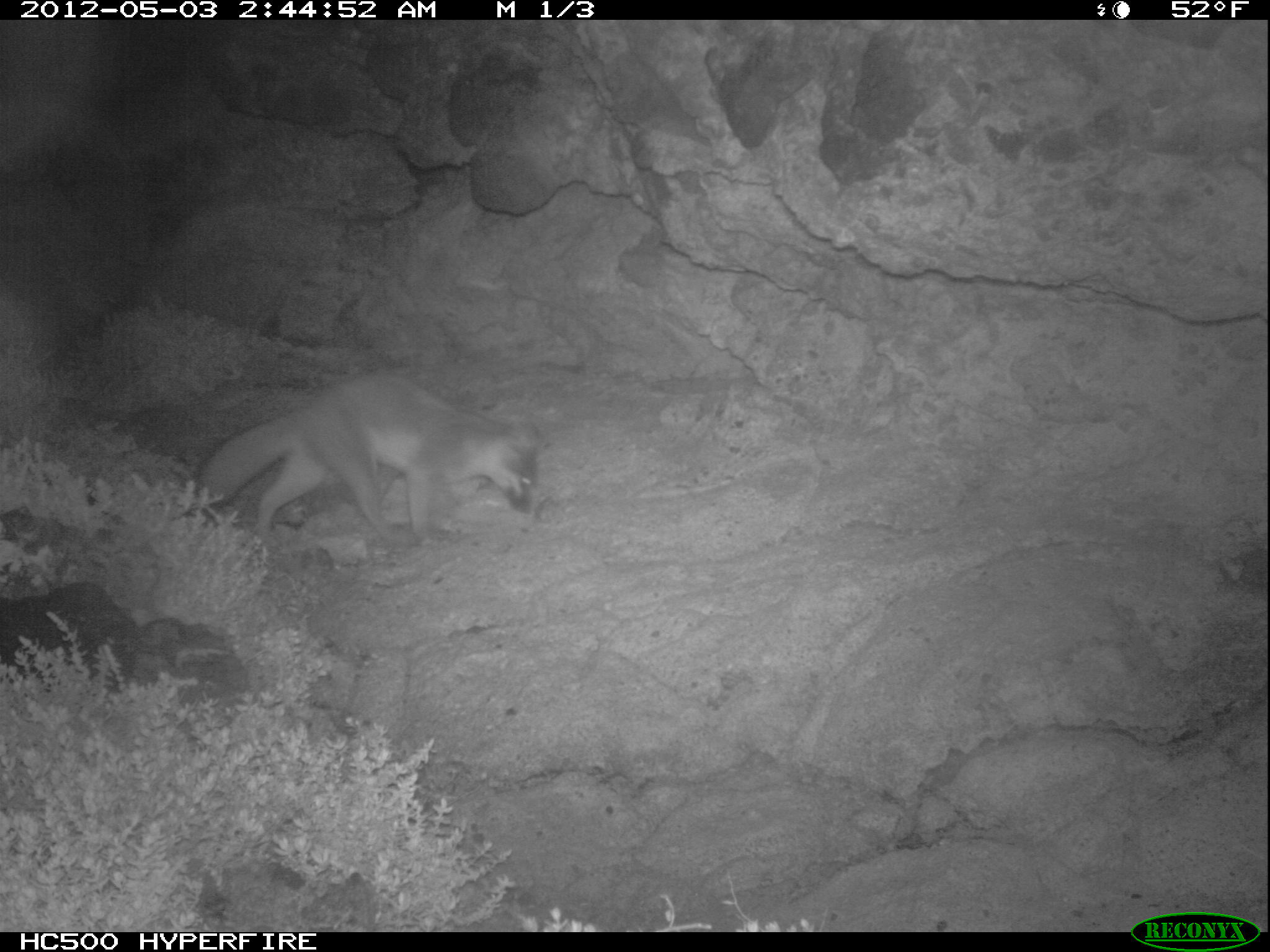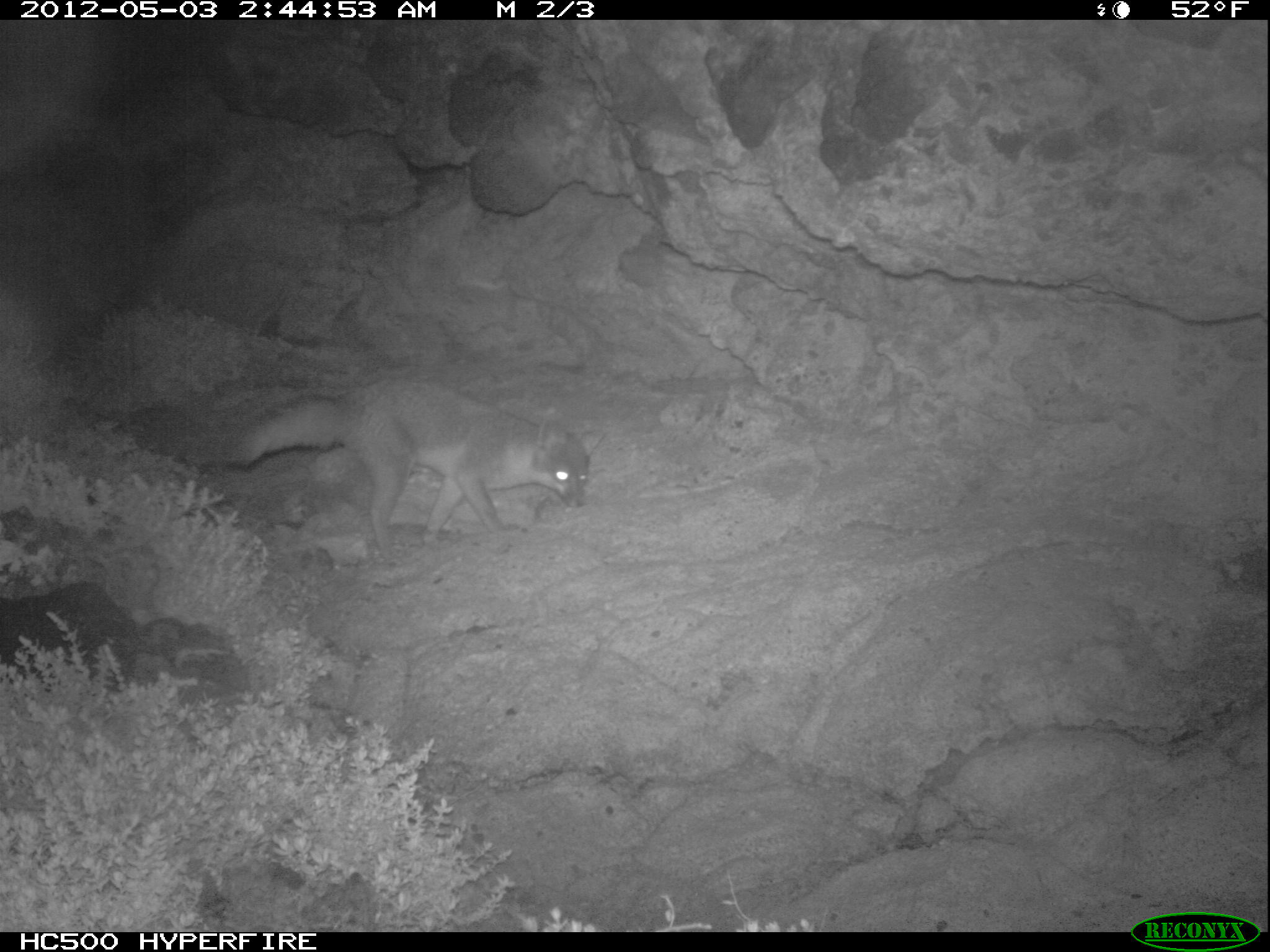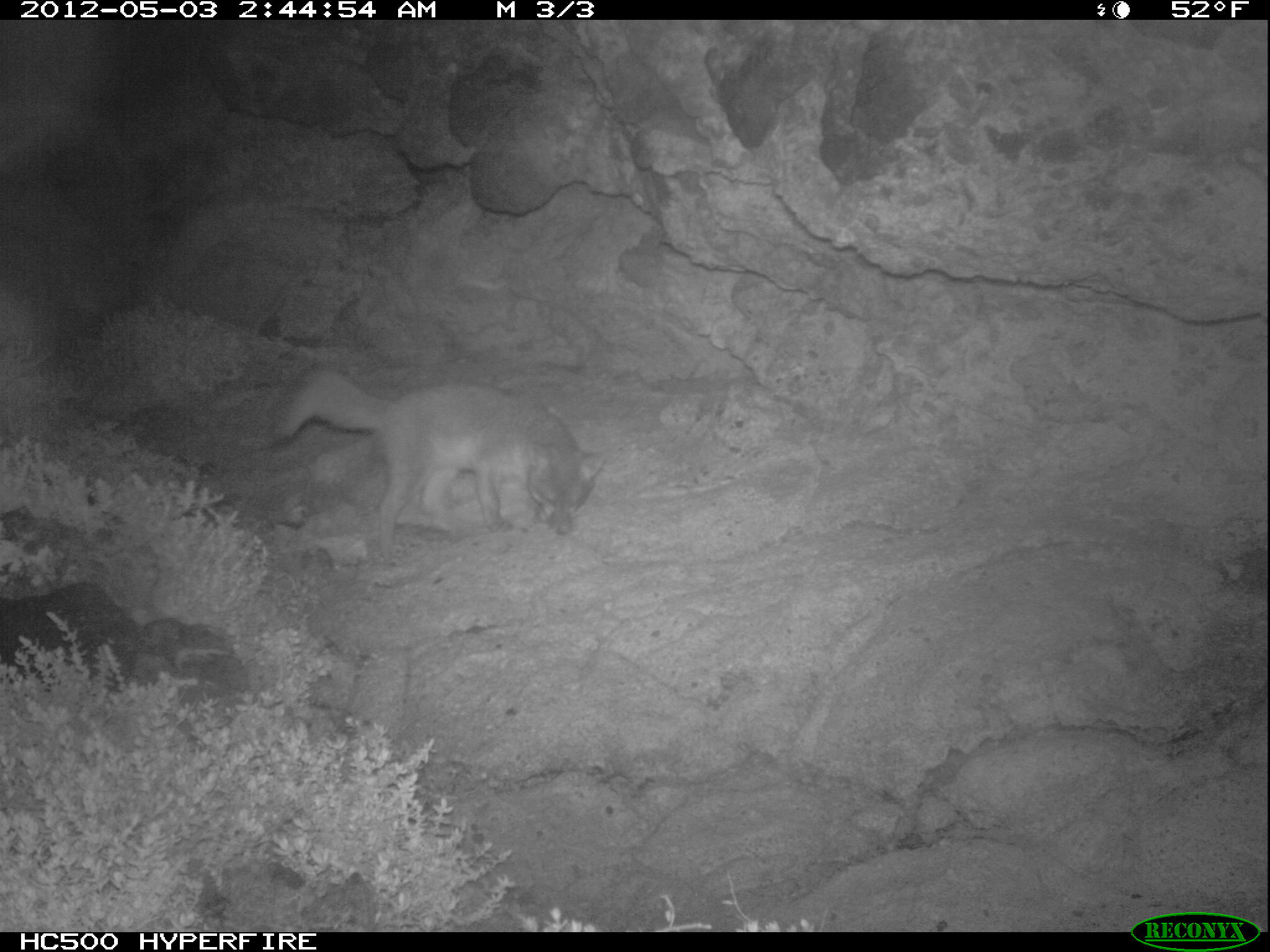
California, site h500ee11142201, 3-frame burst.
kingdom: Animalia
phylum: Chordata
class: Mammalia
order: Carnivora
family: Canidae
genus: Urocyon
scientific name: Urocyon littoralis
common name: island fox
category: fox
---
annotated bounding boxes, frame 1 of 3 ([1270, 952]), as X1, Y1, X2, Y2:
fox: 192, 371, 550, 547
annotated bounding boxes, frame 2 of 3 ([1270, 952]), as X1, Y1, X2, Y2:
fox: 229, 378, 607, 558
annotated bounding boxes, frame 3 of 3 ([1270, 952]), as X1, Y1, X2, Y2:
fox: 268, 362, 610, 552